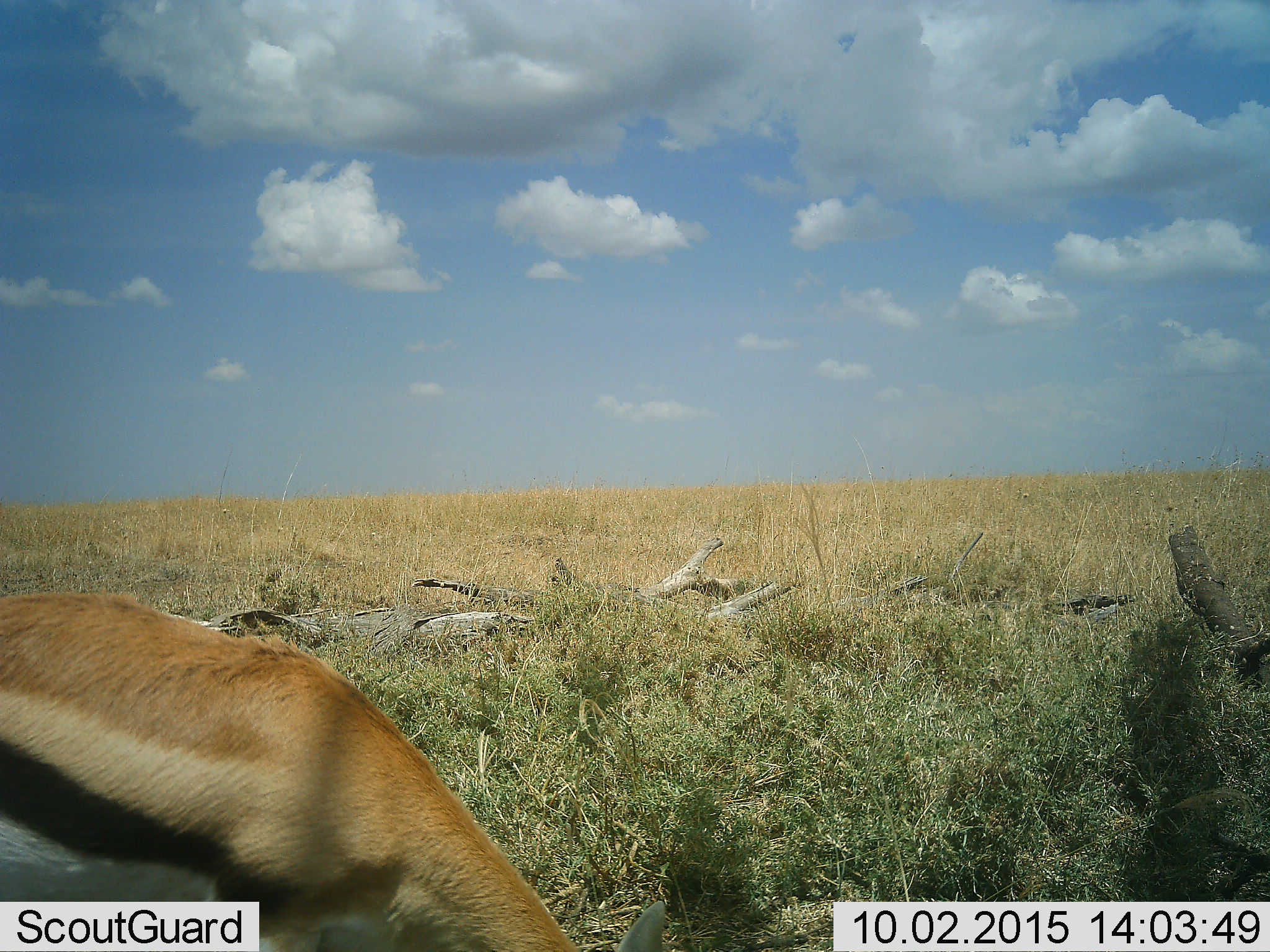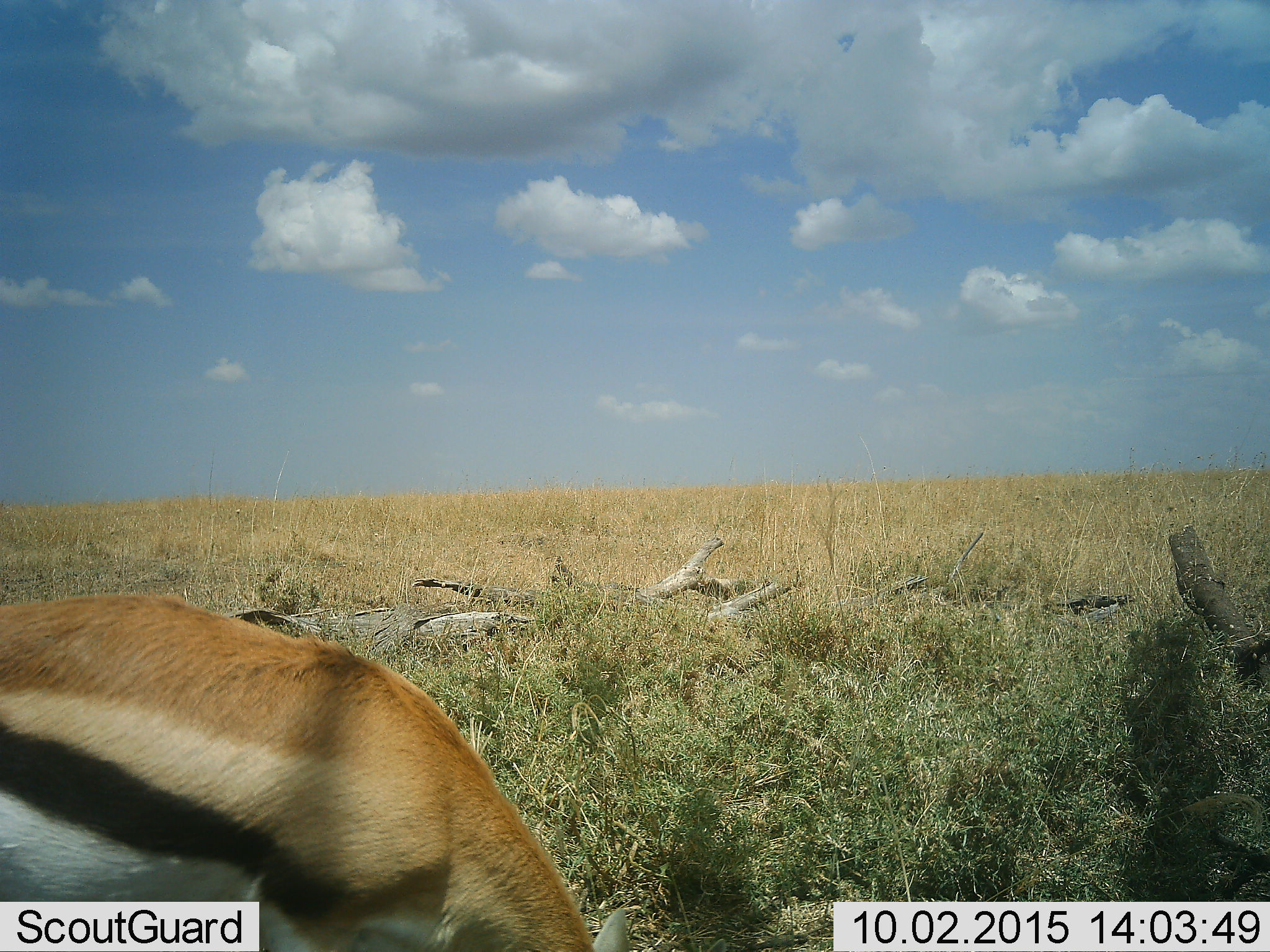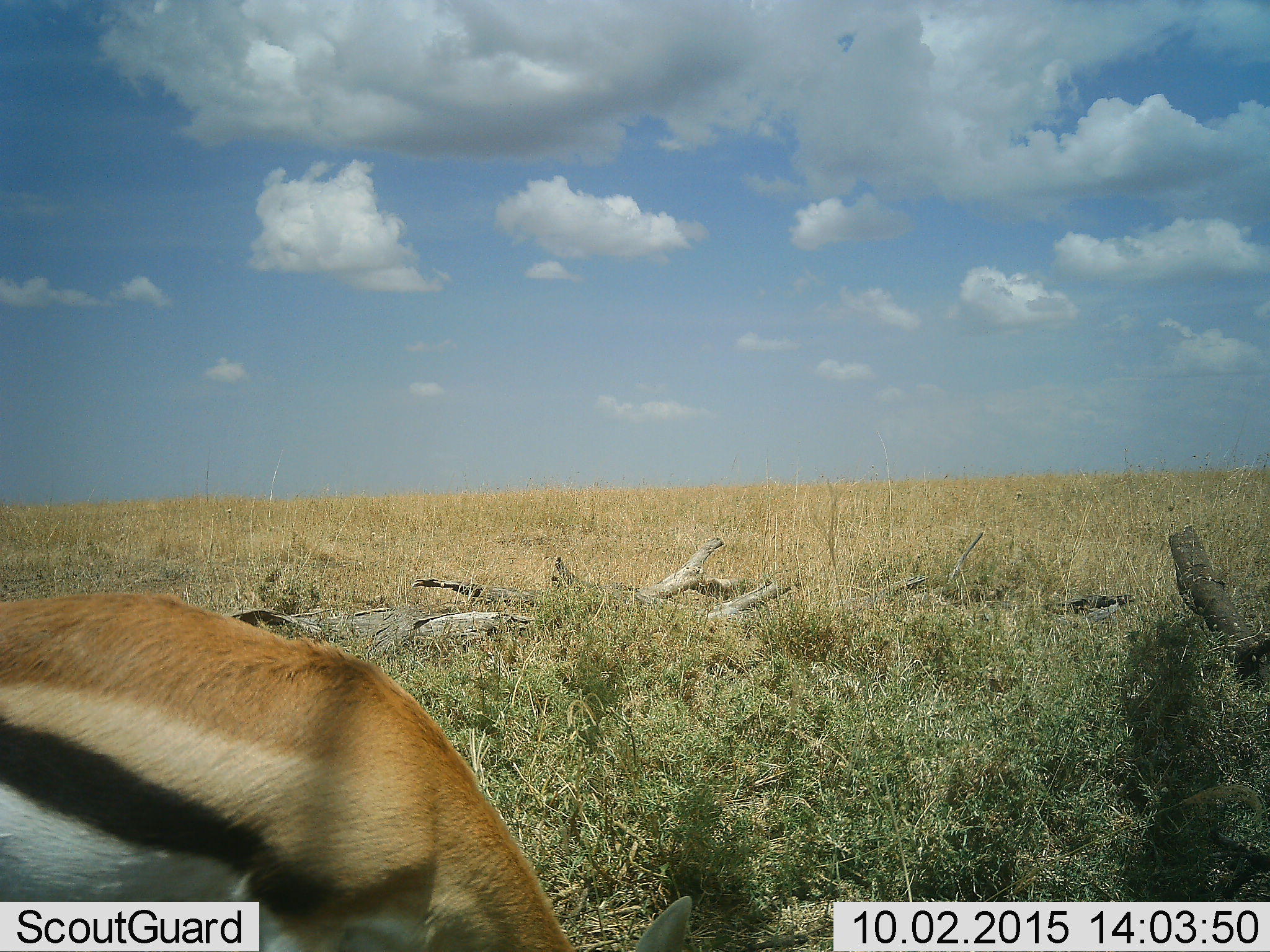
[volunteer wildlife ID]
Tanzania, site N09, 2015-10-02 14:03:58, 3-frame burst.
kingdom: Animalia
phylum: Chordata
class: Mammalia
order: Artiodactyla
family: Bovidae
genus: Eudorcas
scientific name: Eudorcas thomsonii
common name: thomson's gazelle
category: gazellethomsons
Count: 1.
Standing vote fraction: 38%.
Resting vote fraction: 0%.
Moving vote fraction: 12%.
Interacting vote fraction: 0%.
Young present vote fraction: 12%.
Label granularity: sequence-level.